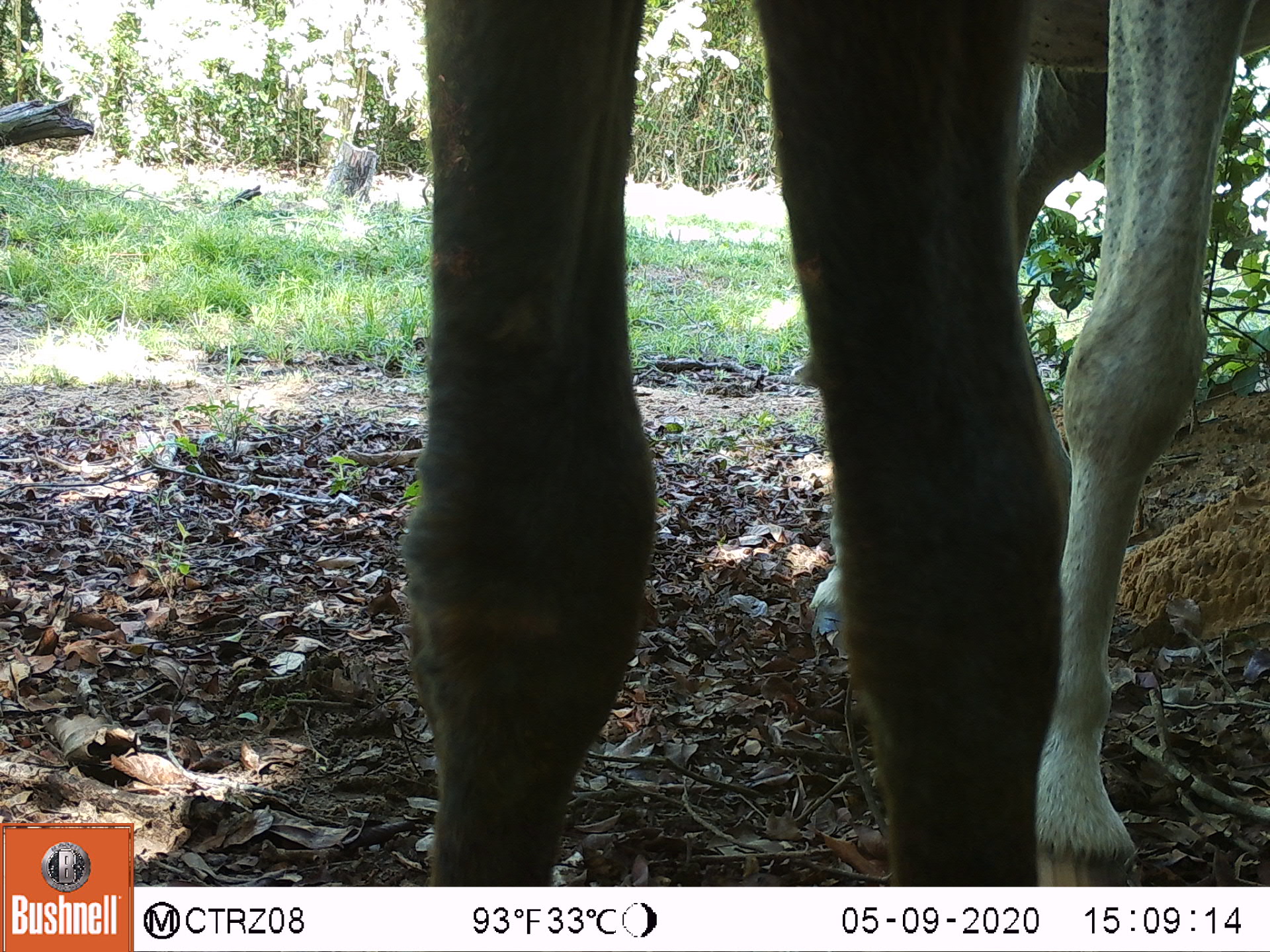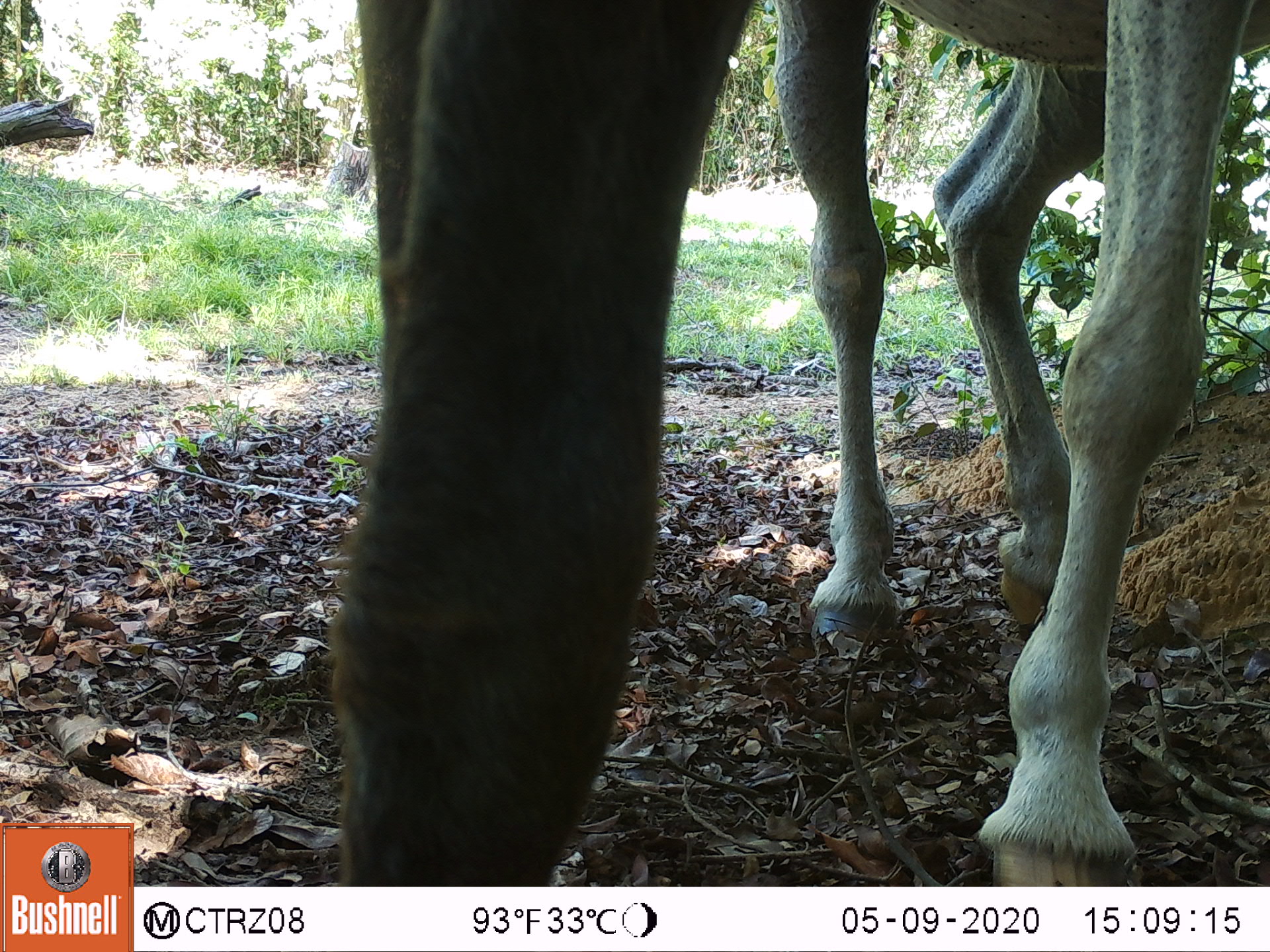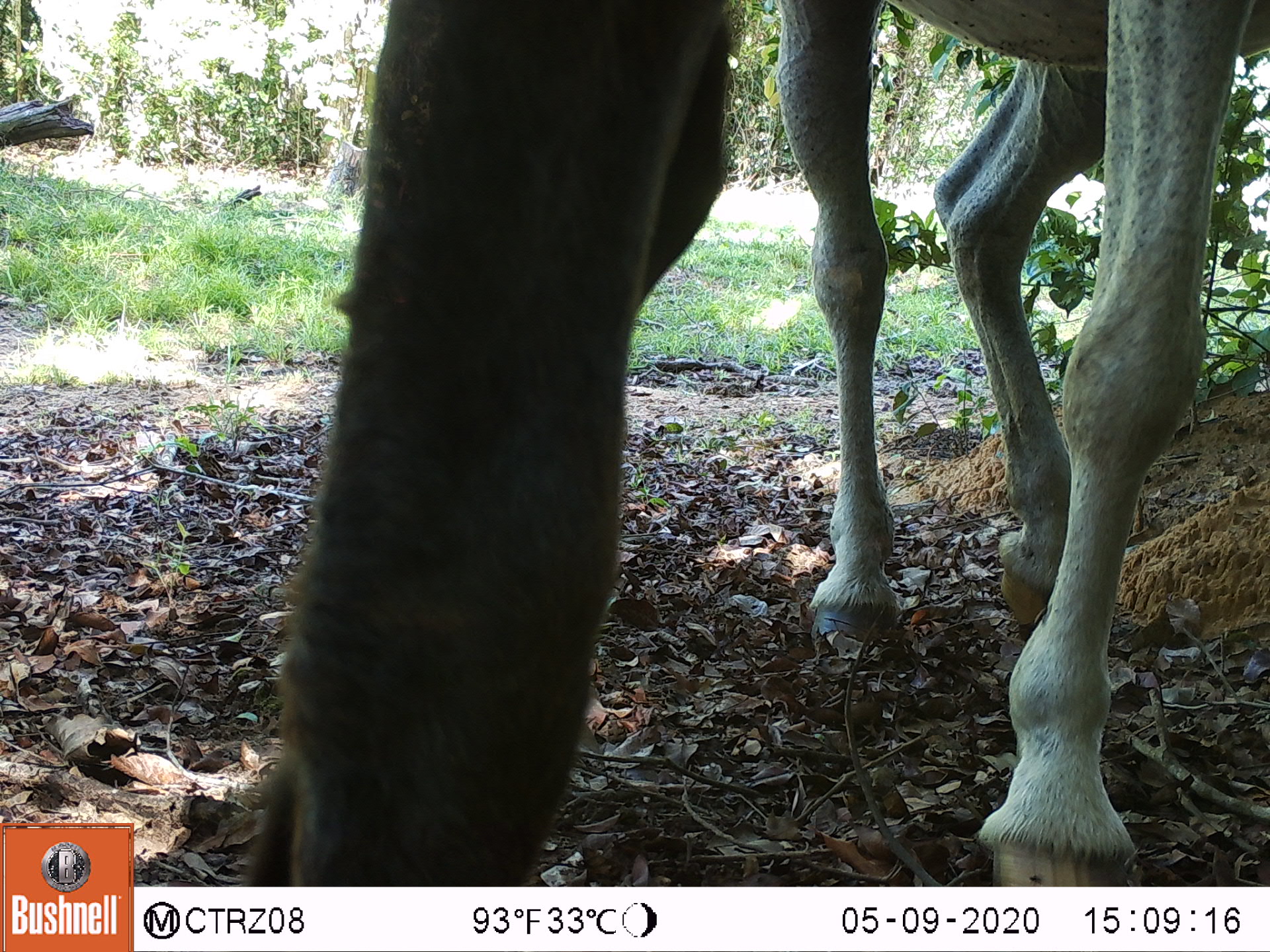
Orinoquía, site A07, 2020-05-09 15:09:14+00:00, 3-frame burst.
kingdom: Animalia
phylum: Chordata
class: Mammalia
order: Perissodactyla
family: Equidae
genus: Equus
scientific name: Equus caballus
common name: domestic horse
Domestic horse (Equus caballus).